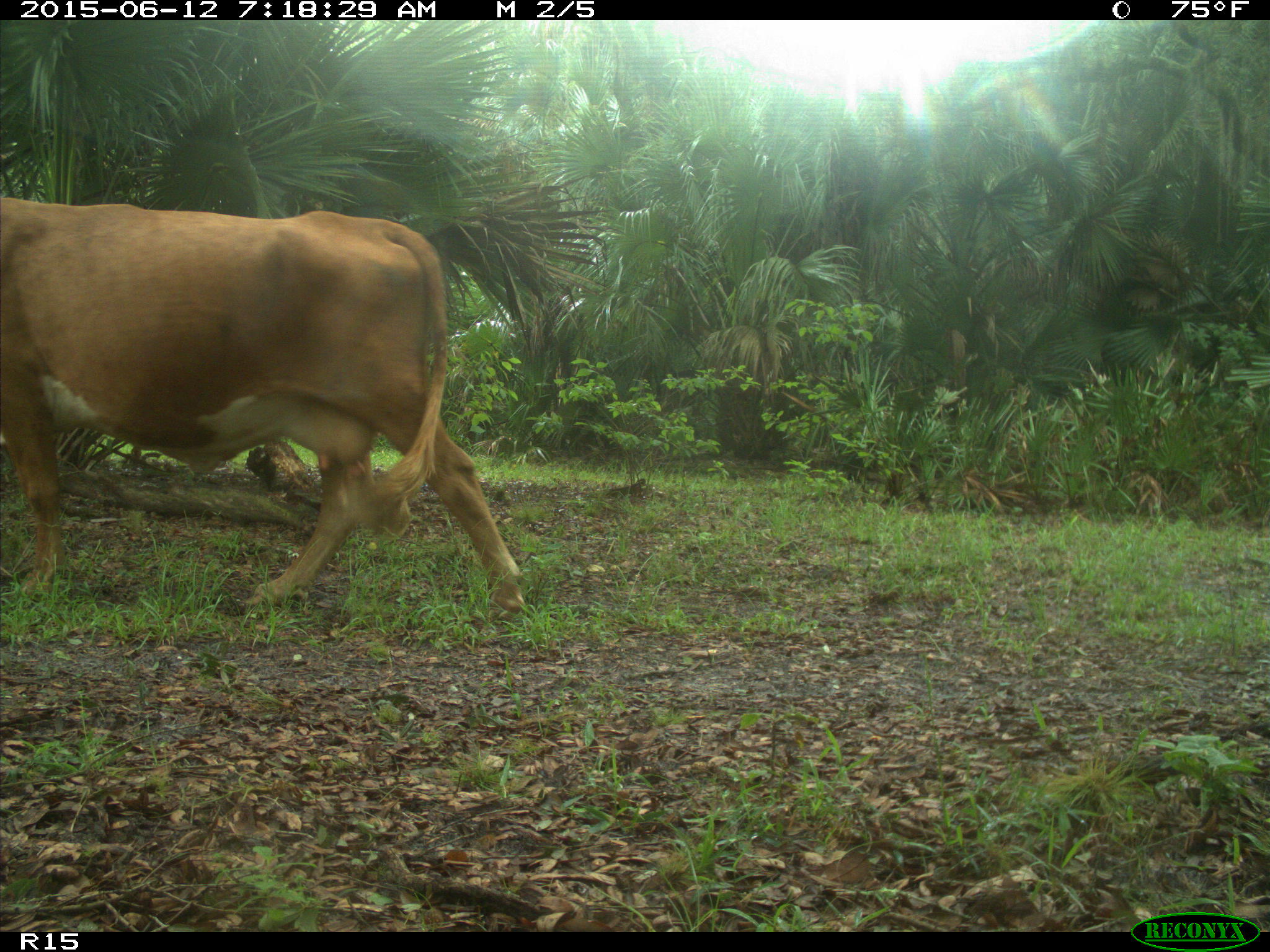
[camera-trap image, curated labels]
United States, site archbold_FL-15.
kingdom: Animalia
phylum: Chordata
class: Mammalia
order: Artiodactyla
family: Bovidae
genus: Bos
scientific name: Bos taurus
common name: domestic cow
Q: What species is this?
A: Bos taurus (domestic cow).